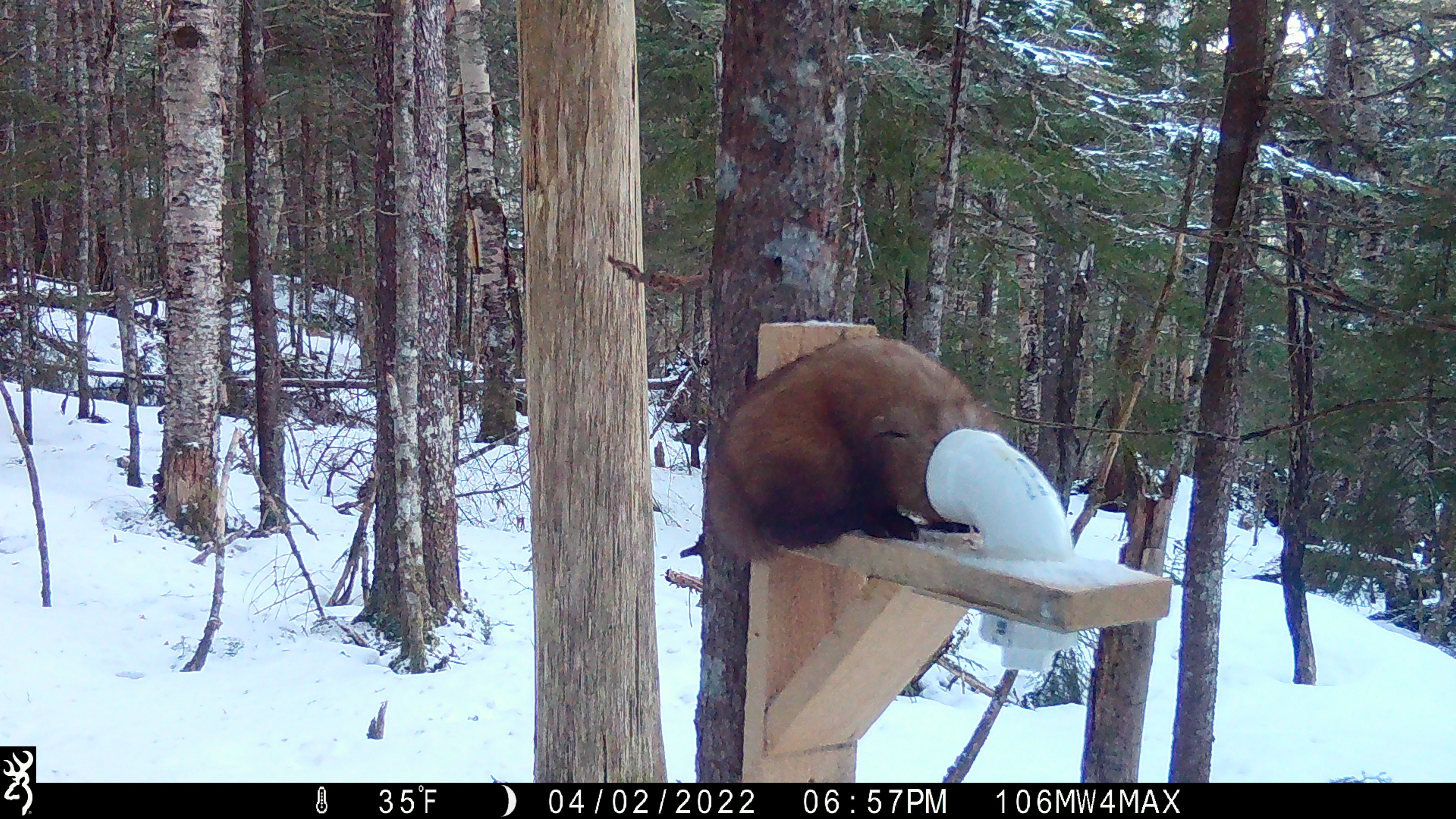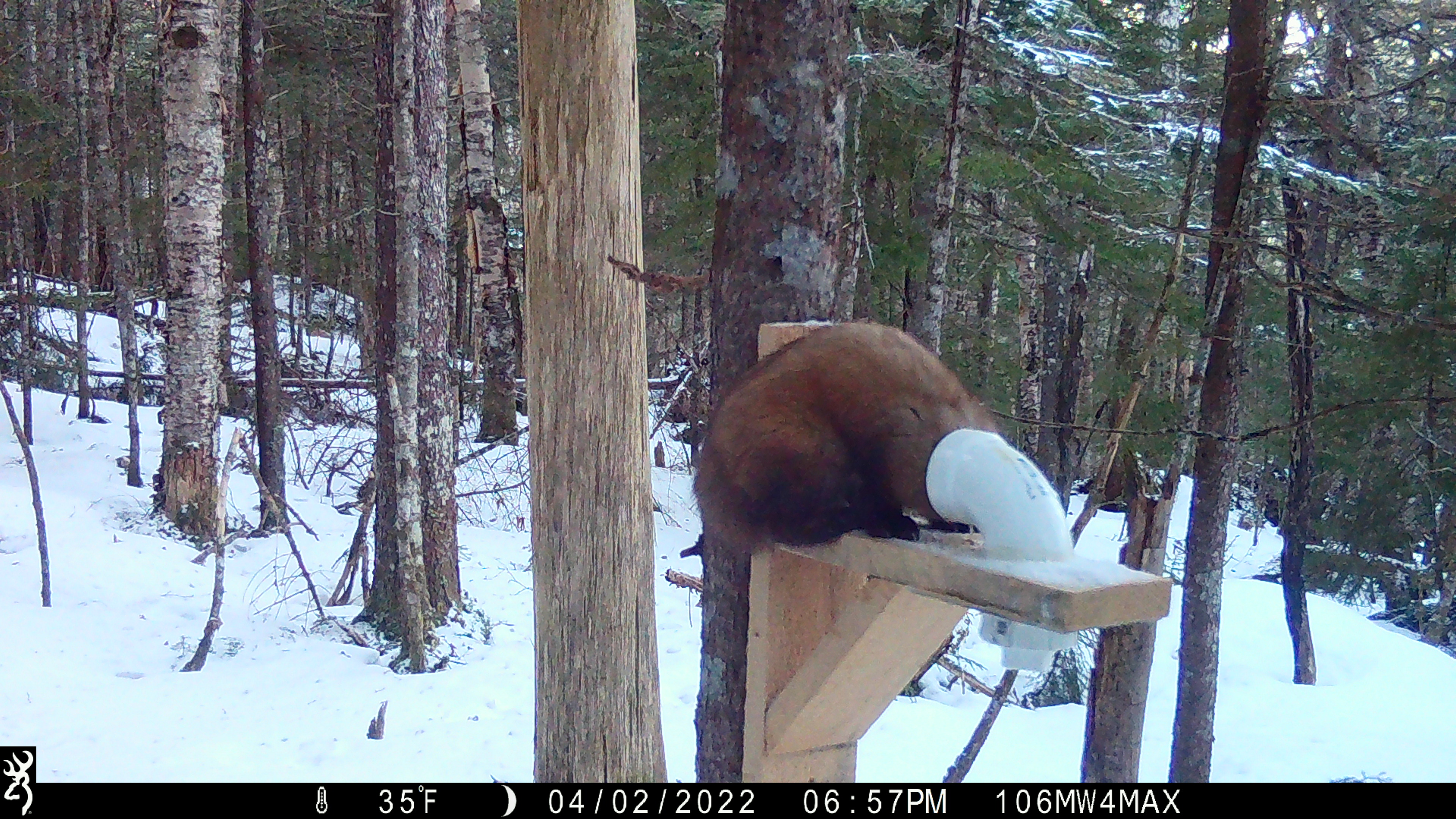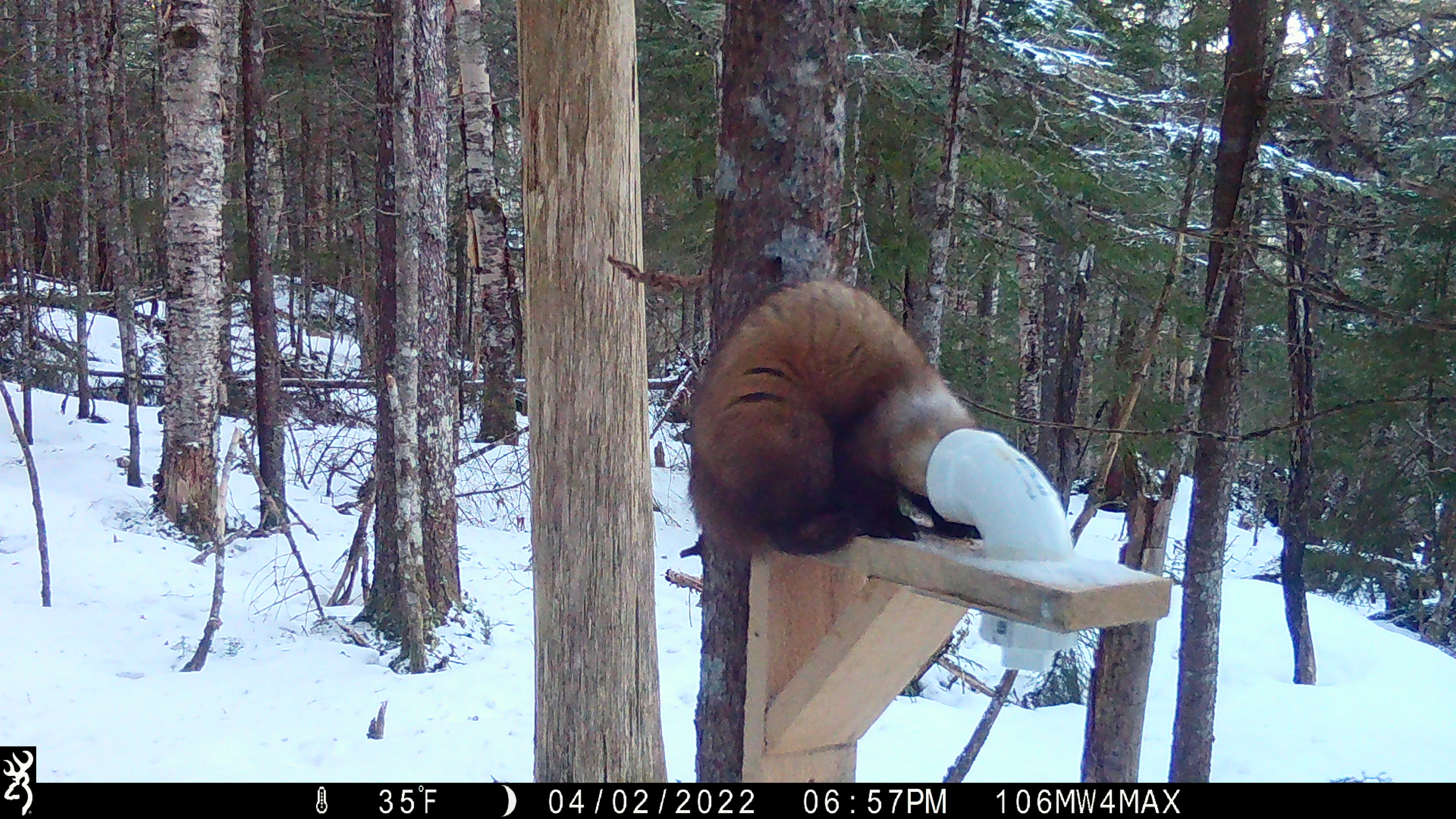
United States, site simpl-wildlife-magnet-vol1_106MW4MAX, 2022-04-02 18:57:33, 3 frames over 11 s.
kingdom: Animalia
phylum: Chordata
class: Mammalia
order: Carnivora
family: Mustelidae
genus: Martes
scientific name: Martes americana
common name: american marten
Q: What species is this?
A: American marten (Martes americana).